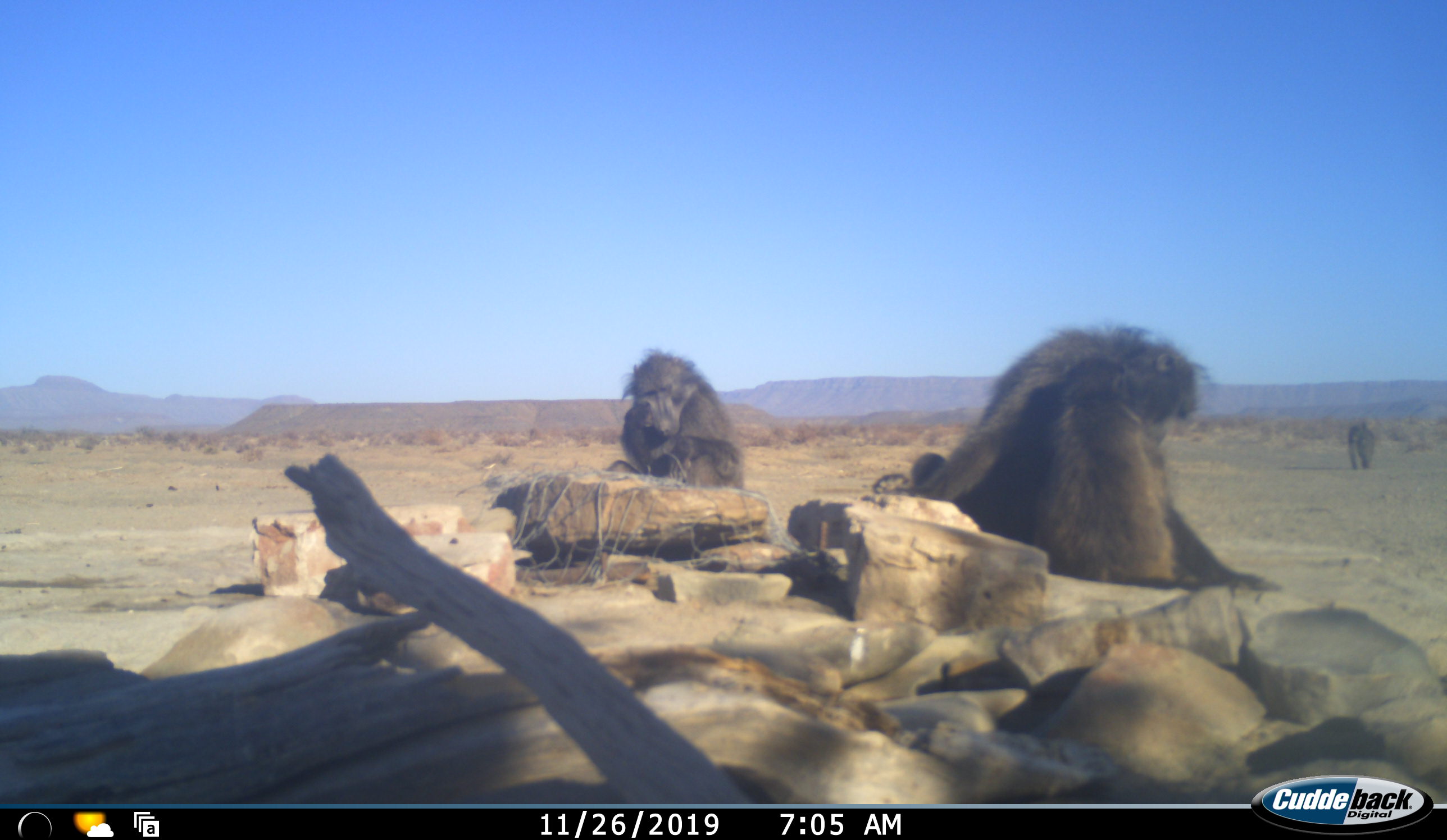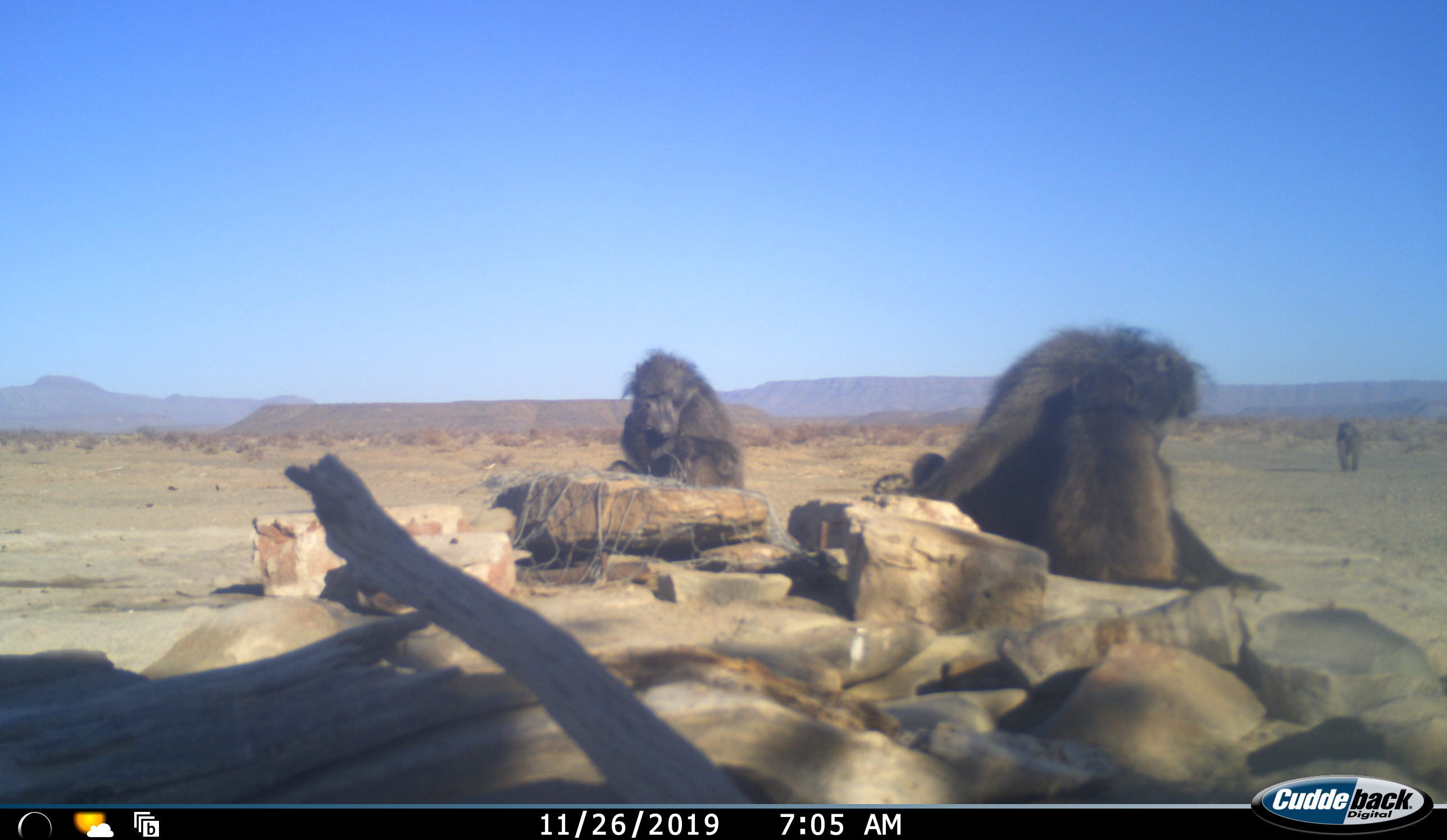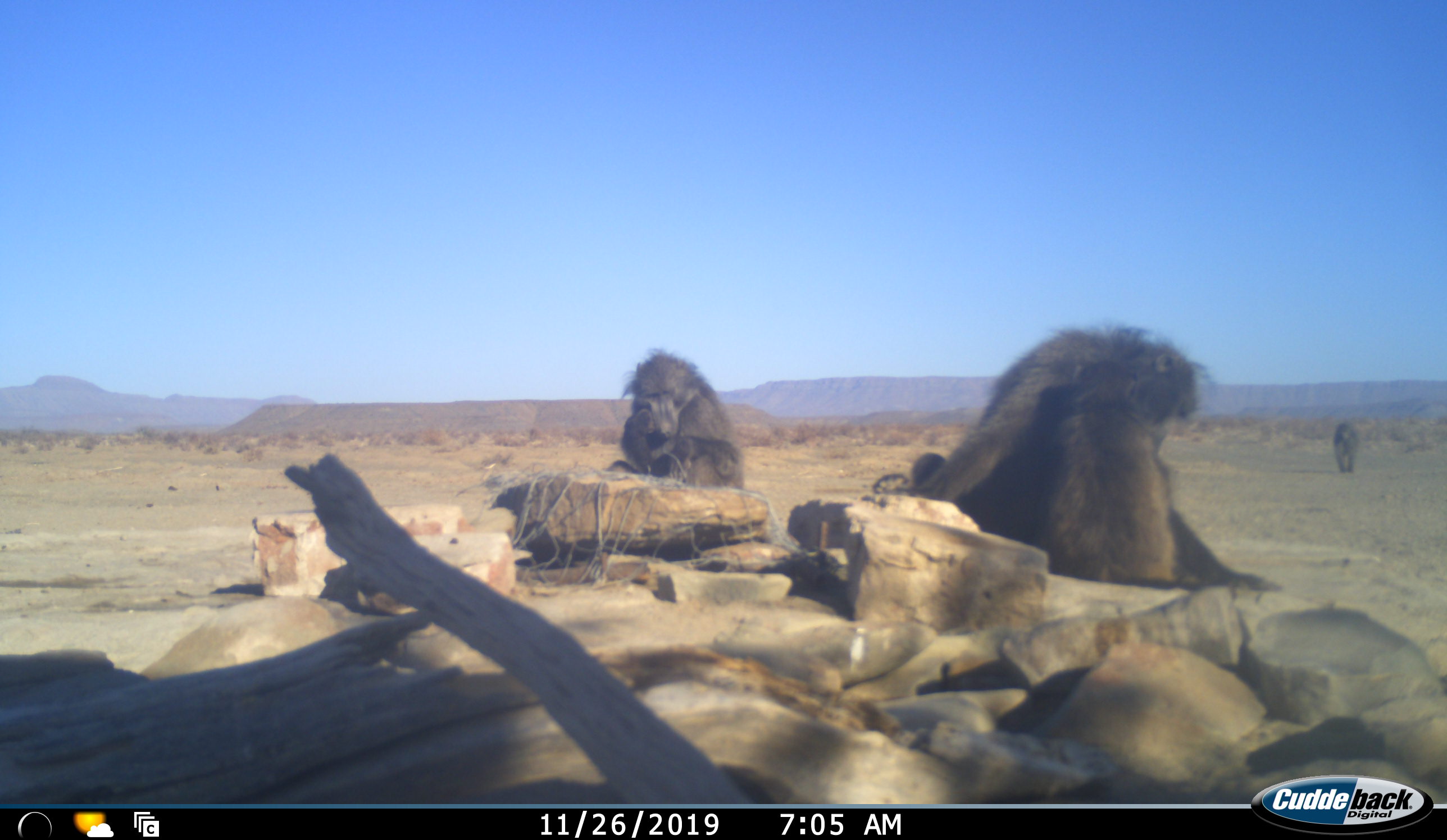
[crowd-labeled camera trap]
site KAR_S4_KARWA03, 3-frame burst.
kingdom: Animalia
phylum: Chordata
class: Mammalia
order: Primates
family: Cercopithecidae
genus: Papio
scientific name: Papio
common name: baboon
Baboon (Papio), count 4. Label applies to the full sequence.